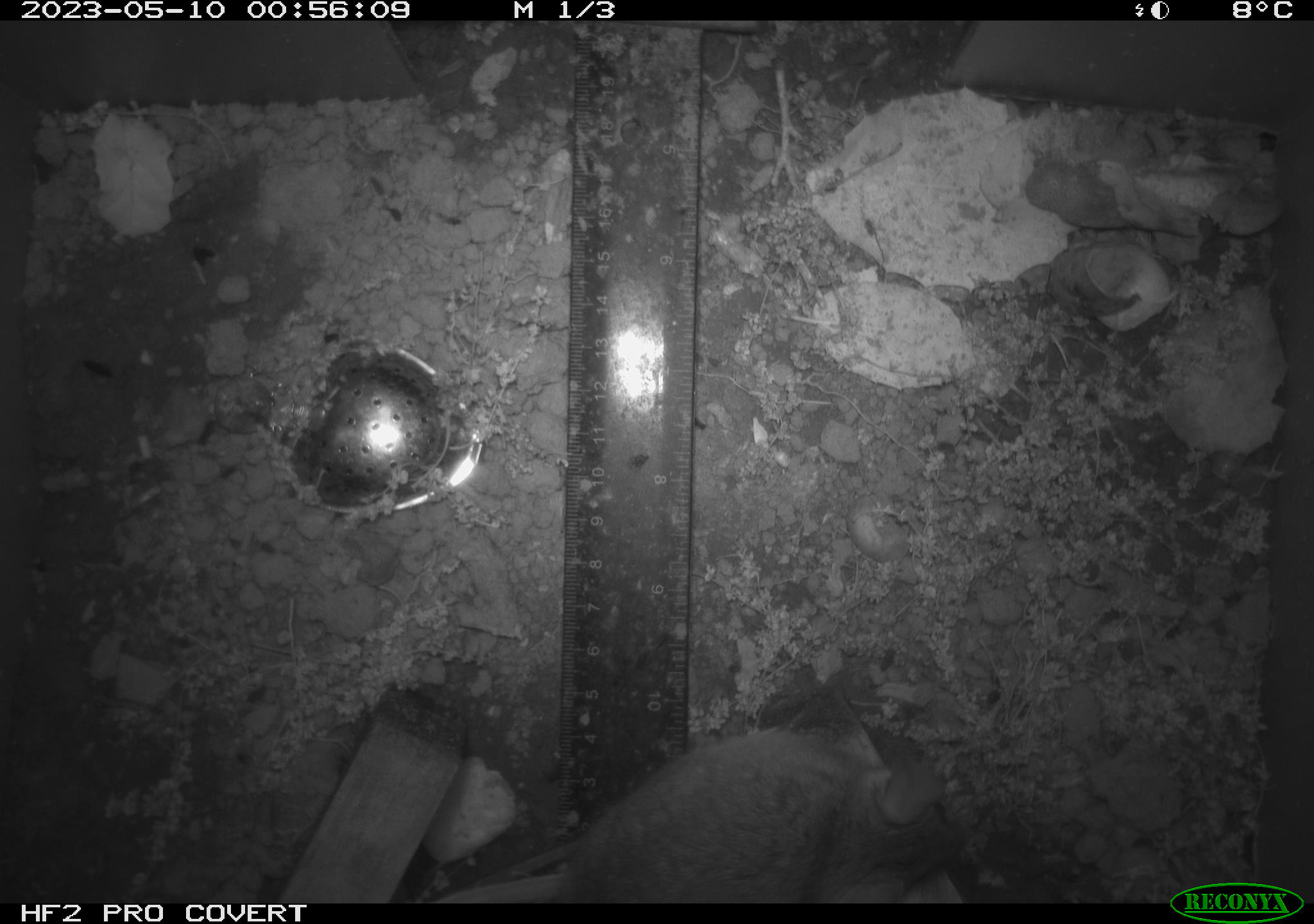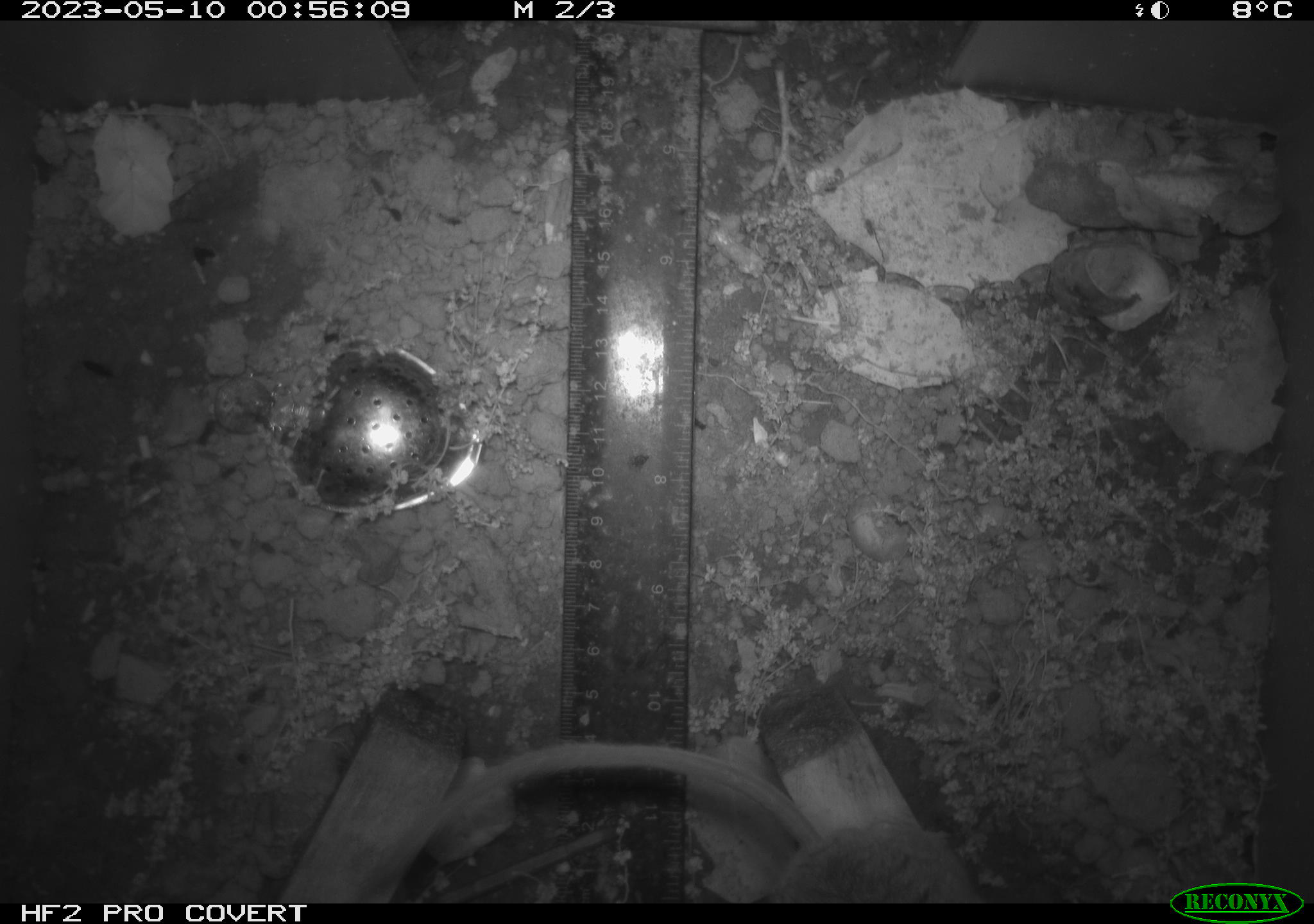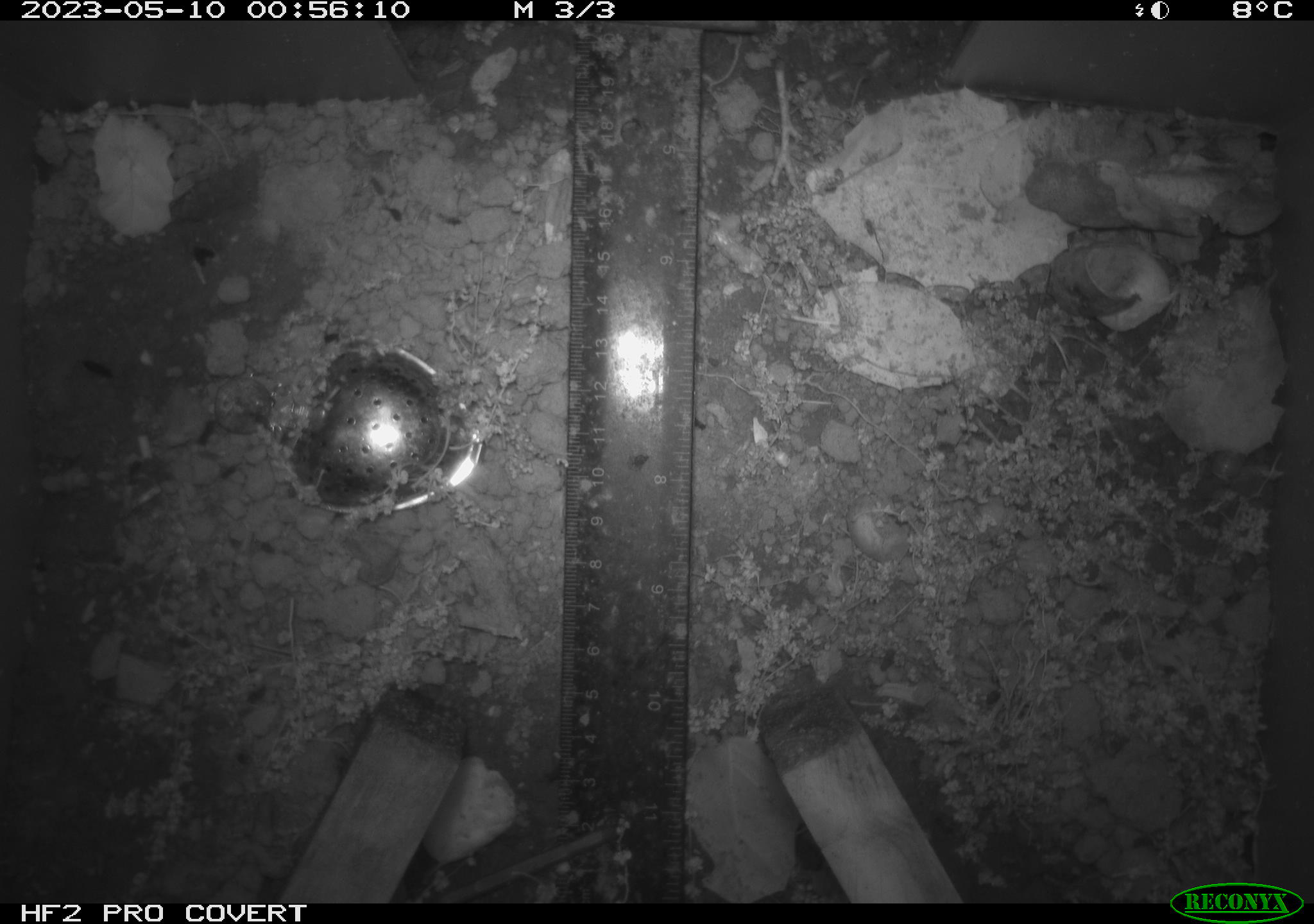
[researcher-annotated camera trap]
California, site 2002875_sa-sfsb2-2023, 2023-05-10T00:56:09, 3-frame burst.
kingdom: Animalia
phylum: Chordata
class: Mammalia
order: Rodentia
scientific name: Rodentia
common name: mouse species